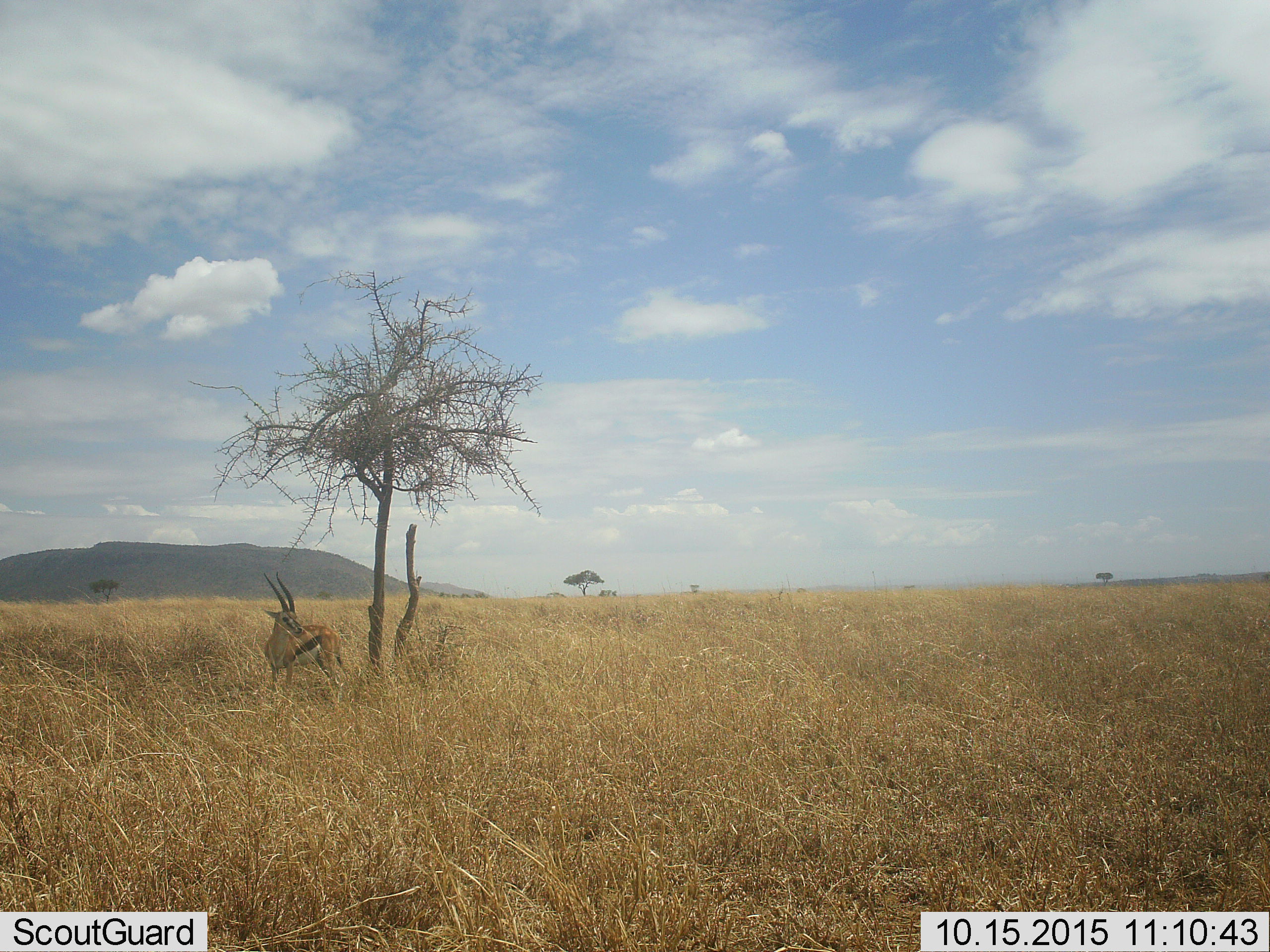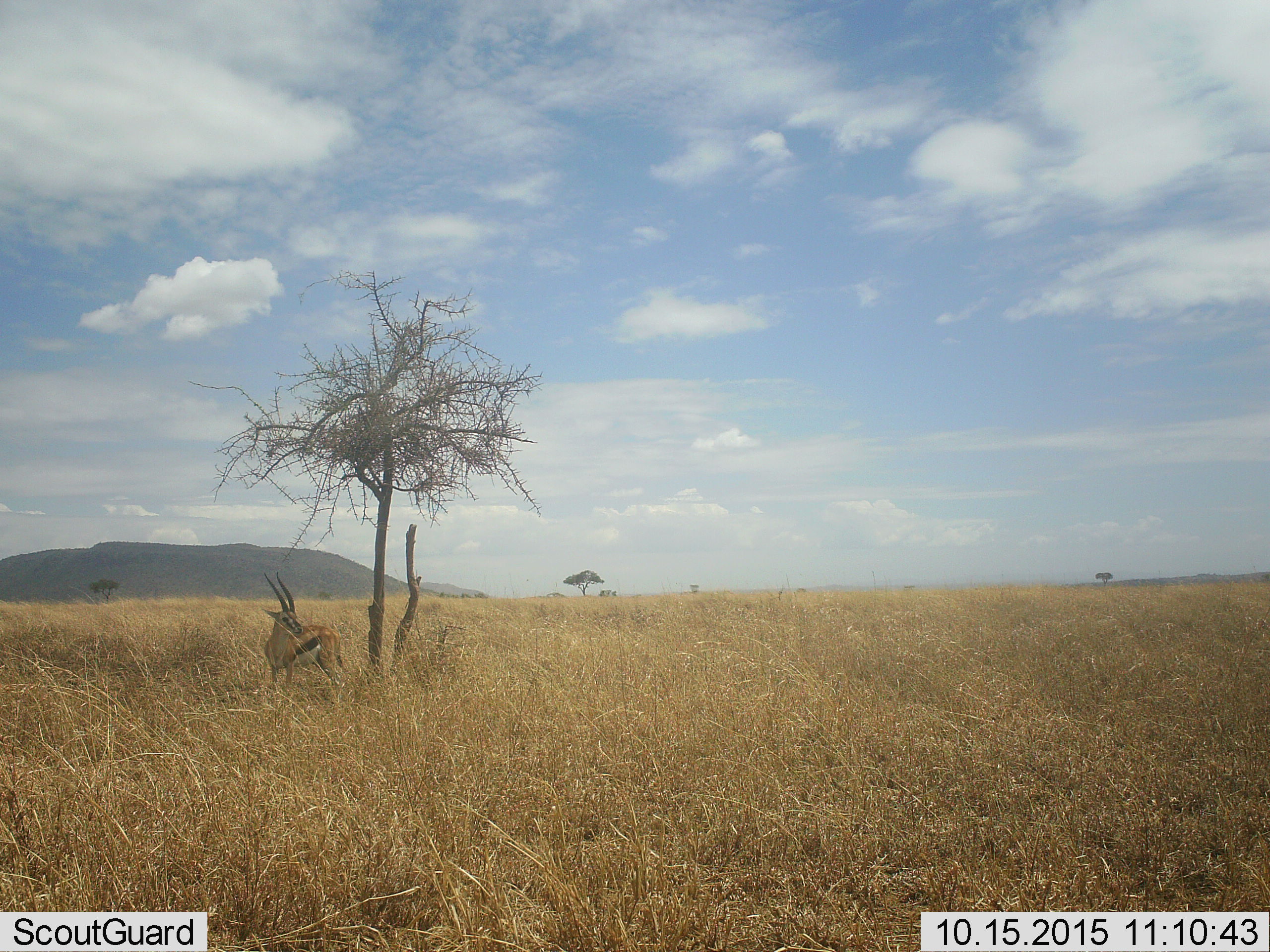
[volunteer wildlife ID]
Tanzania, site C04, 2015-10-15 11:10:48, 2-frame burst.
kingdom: Animalia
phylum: Chordata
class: Mammalia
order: Artiodactyla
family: Bovidae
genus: Eudorcas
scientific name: Eudorcas thomsonii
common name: thomson's gazelle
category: gazellethomsons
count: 1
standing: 100%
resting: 0%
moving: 0%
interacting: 0%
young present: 0%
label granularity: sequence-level